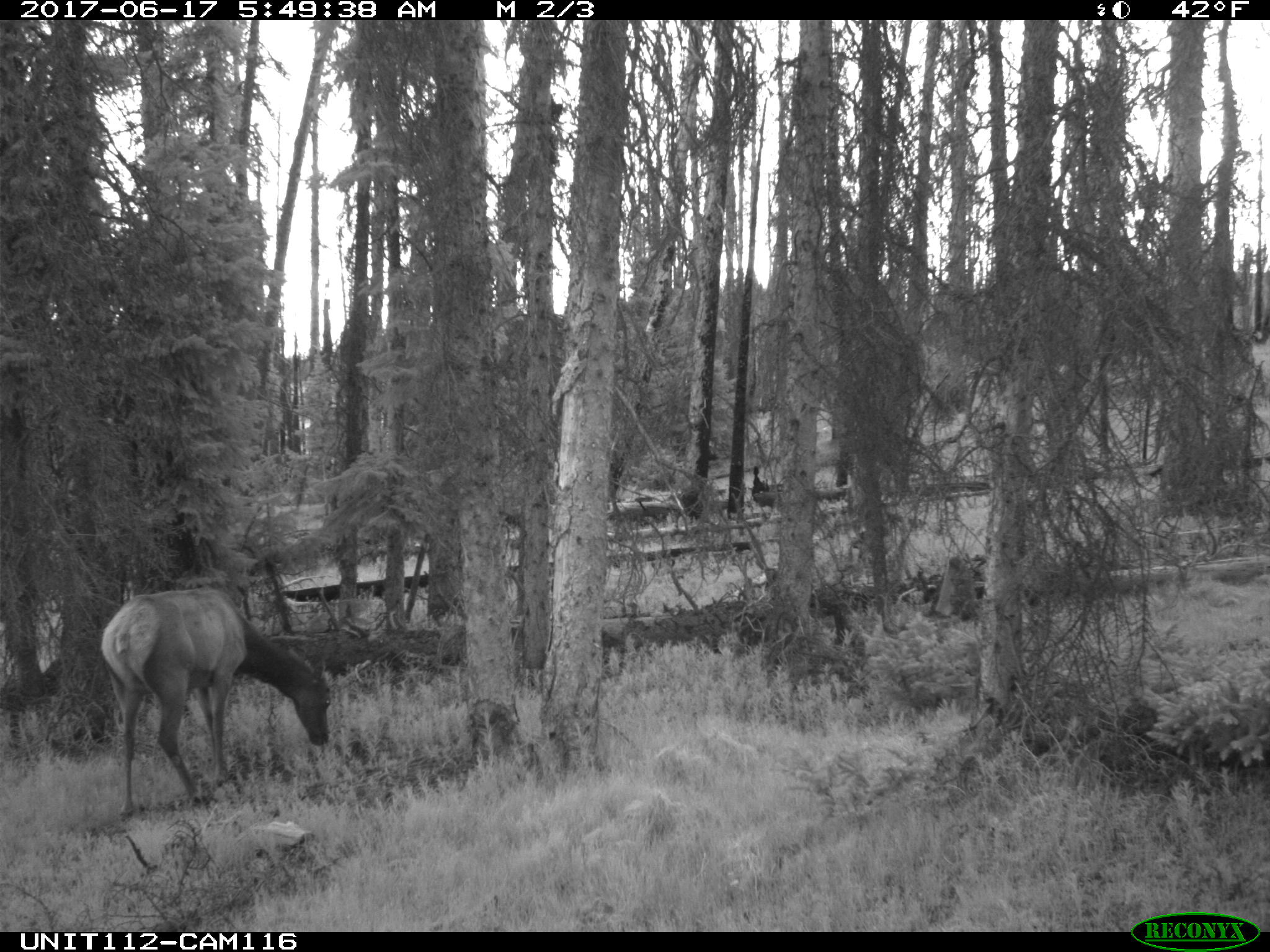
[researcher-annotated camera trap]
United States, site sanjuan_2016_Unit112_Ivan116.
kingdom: Animalia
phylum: Chordata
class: Mammalia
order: Artiodactyla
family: Cervidae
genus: Cervus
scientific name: Cervus elaphus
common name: red deer